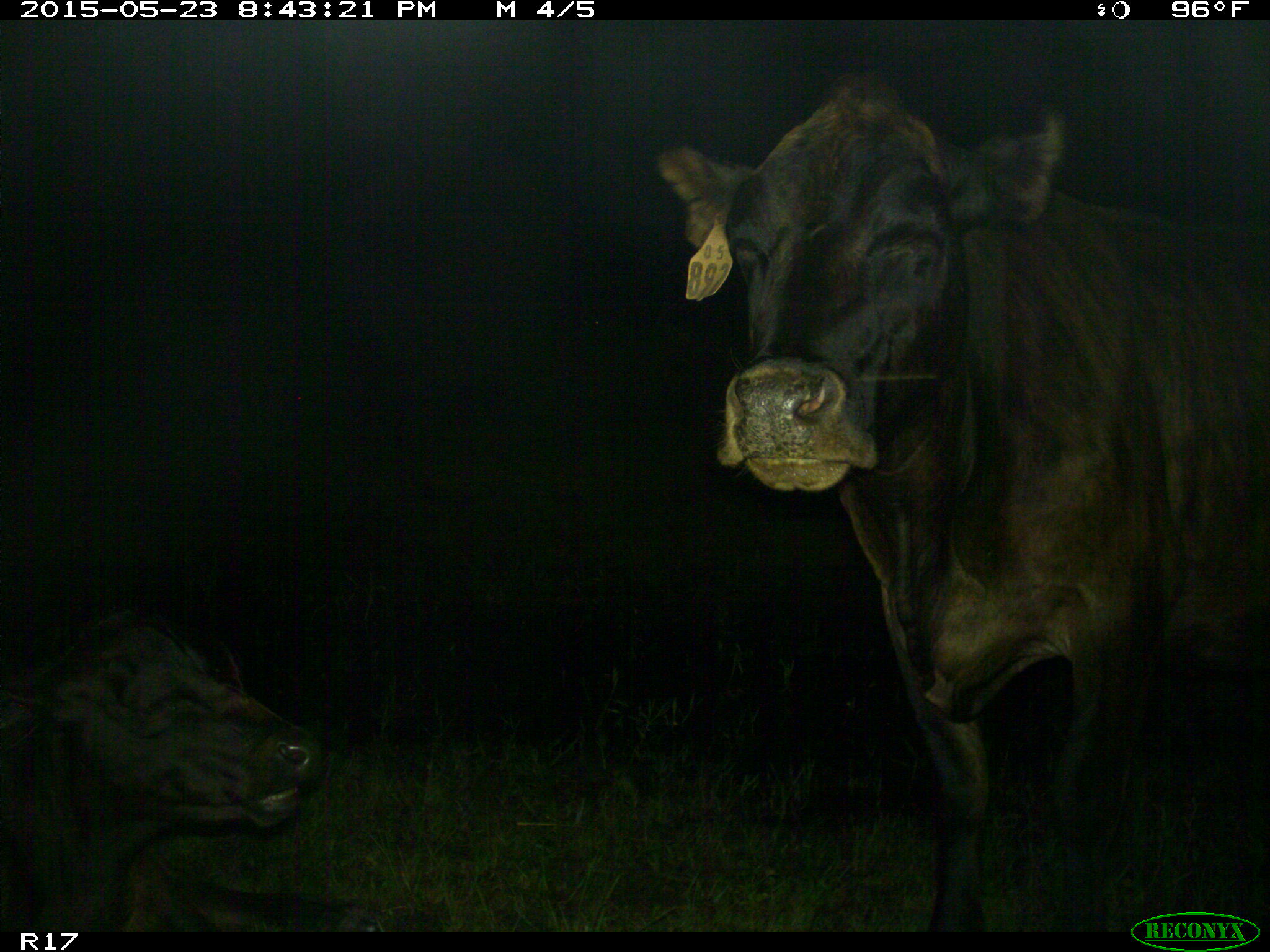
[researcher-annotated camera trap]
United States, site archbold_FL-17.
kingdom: Animalia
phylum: Chordata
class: Mammalia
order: Artiodactyla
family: Bovidae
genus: Bos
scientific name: Bos taurus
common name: domestic cow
Bos taurus (domestic cow).